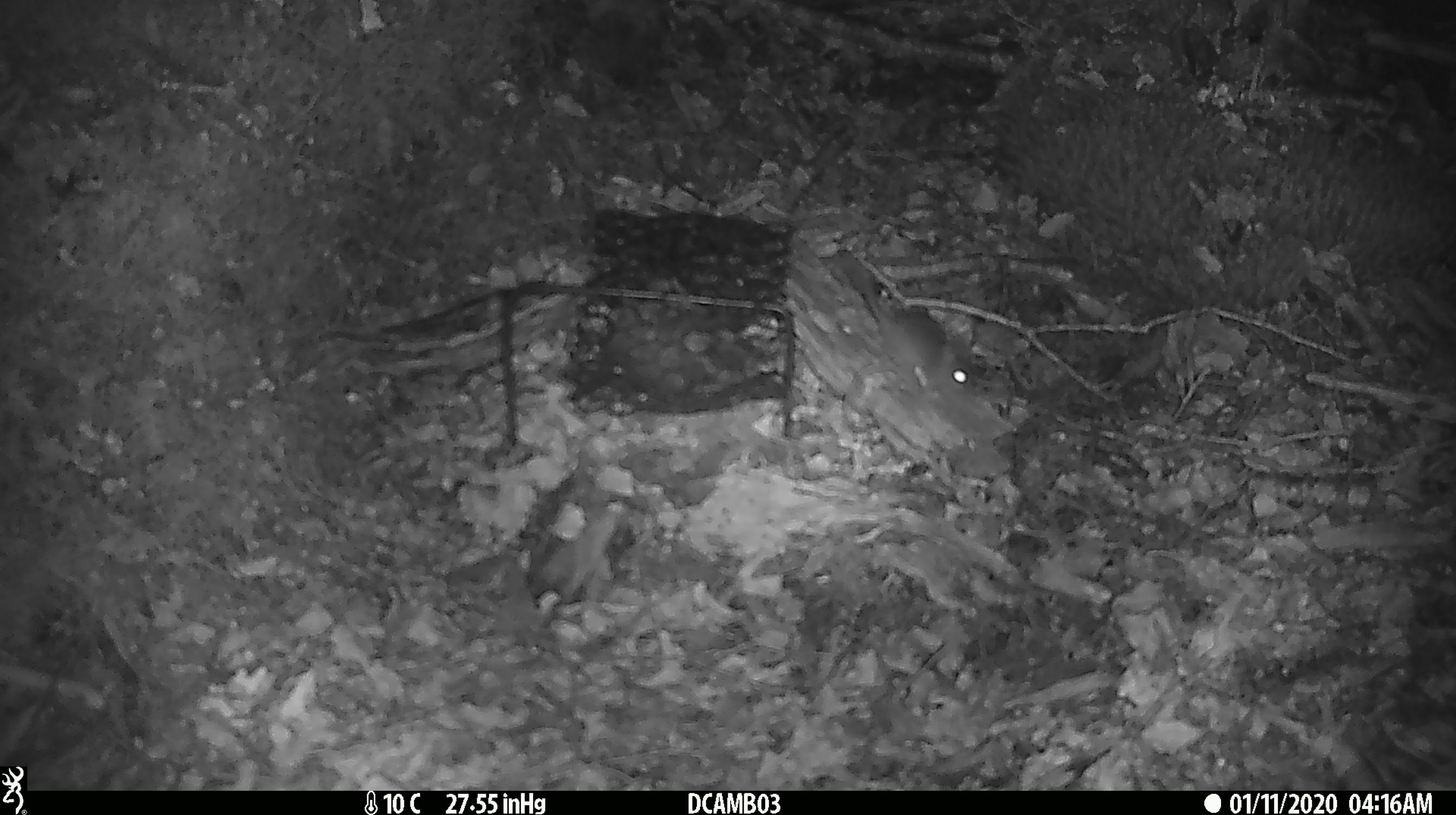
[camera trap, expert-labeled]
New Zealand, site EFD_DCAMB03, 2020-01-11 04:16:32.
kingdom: Animalia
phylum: Chordata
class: Mammalia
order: Rodentia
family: Muridae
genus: Mus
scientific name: Mus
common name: mouse